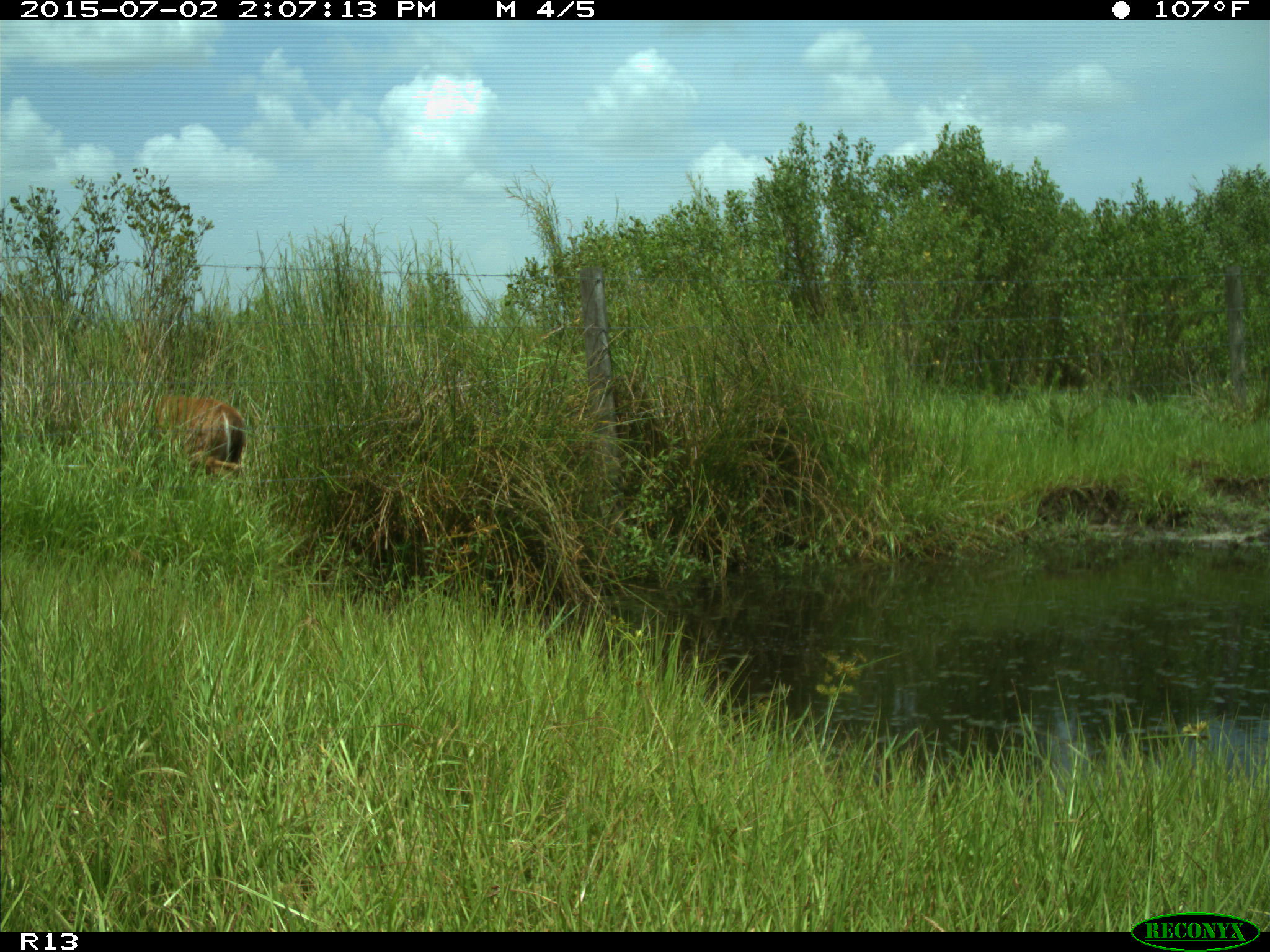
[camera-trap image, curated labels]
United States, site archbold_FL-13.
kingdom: Animalia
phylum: Chordata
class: Mammalia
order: Artiodactyla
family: Cervidae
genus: Odocoileus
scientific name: Odocoileus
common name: deer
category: unidentified deer